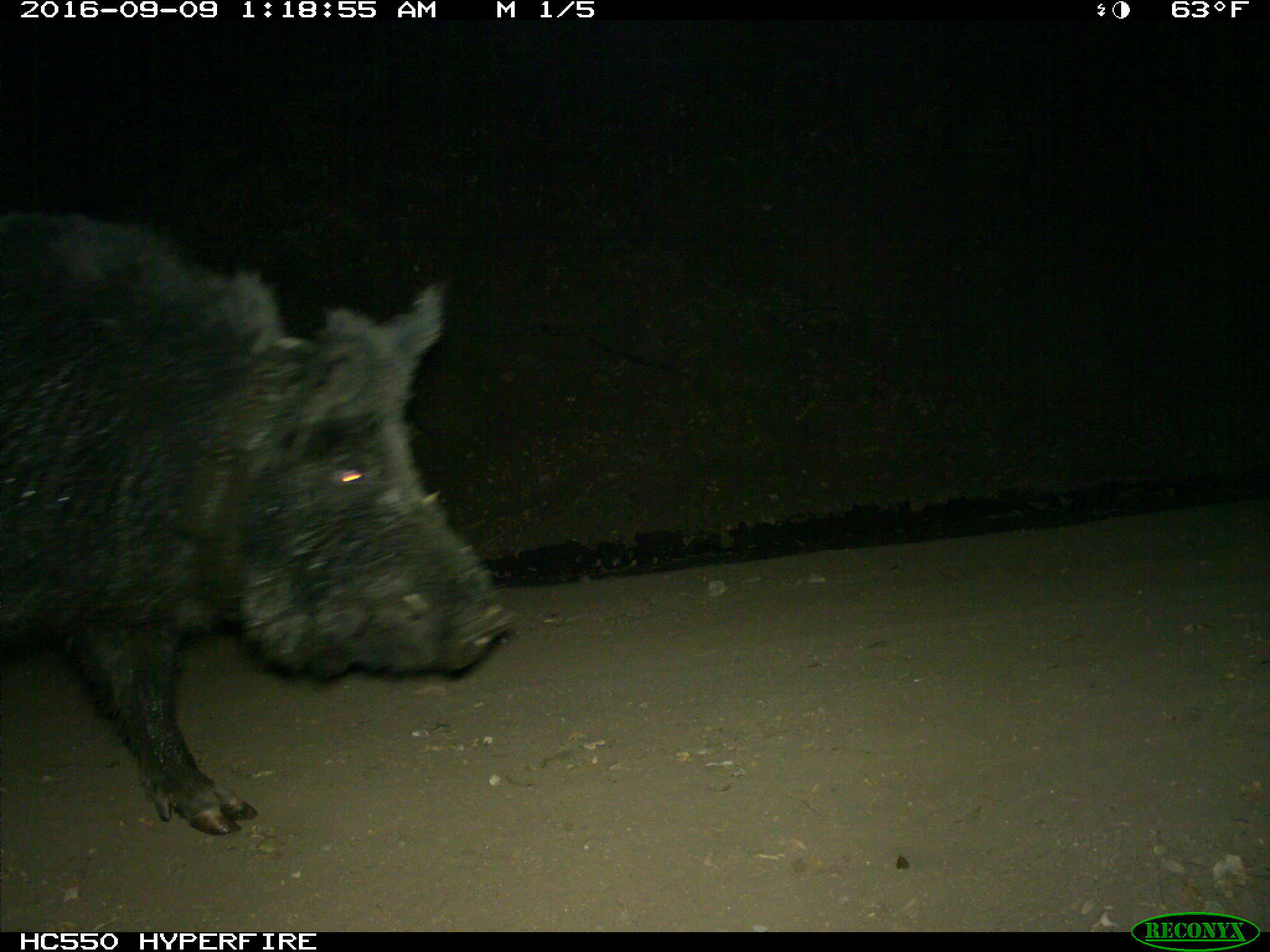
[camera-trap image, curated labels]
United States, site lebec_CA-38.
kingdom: Animalia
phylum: Chordata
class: Mammalia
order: Artiodactyla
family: Suidae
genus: Sus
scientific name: Sus scrofa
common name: wild boar